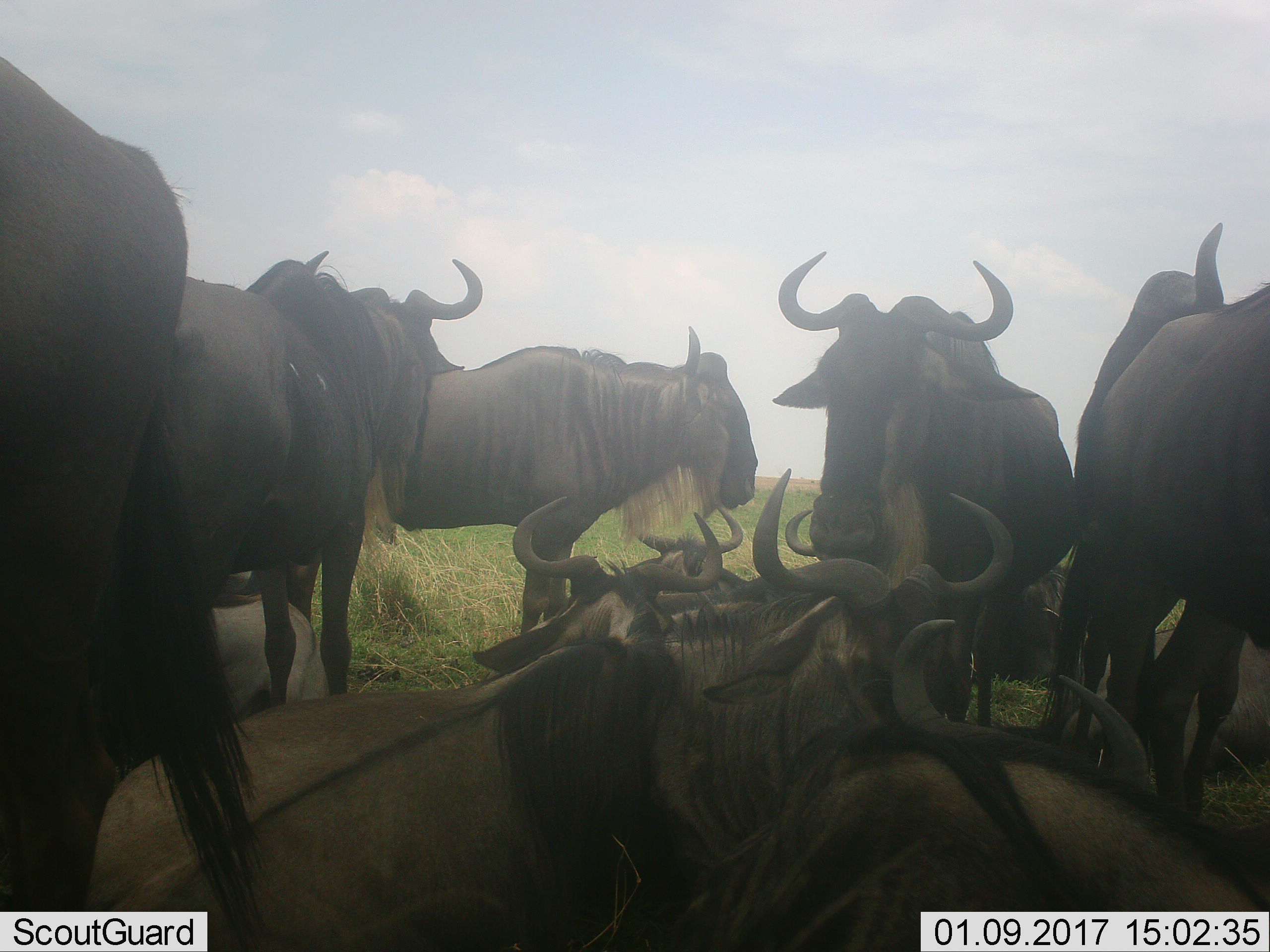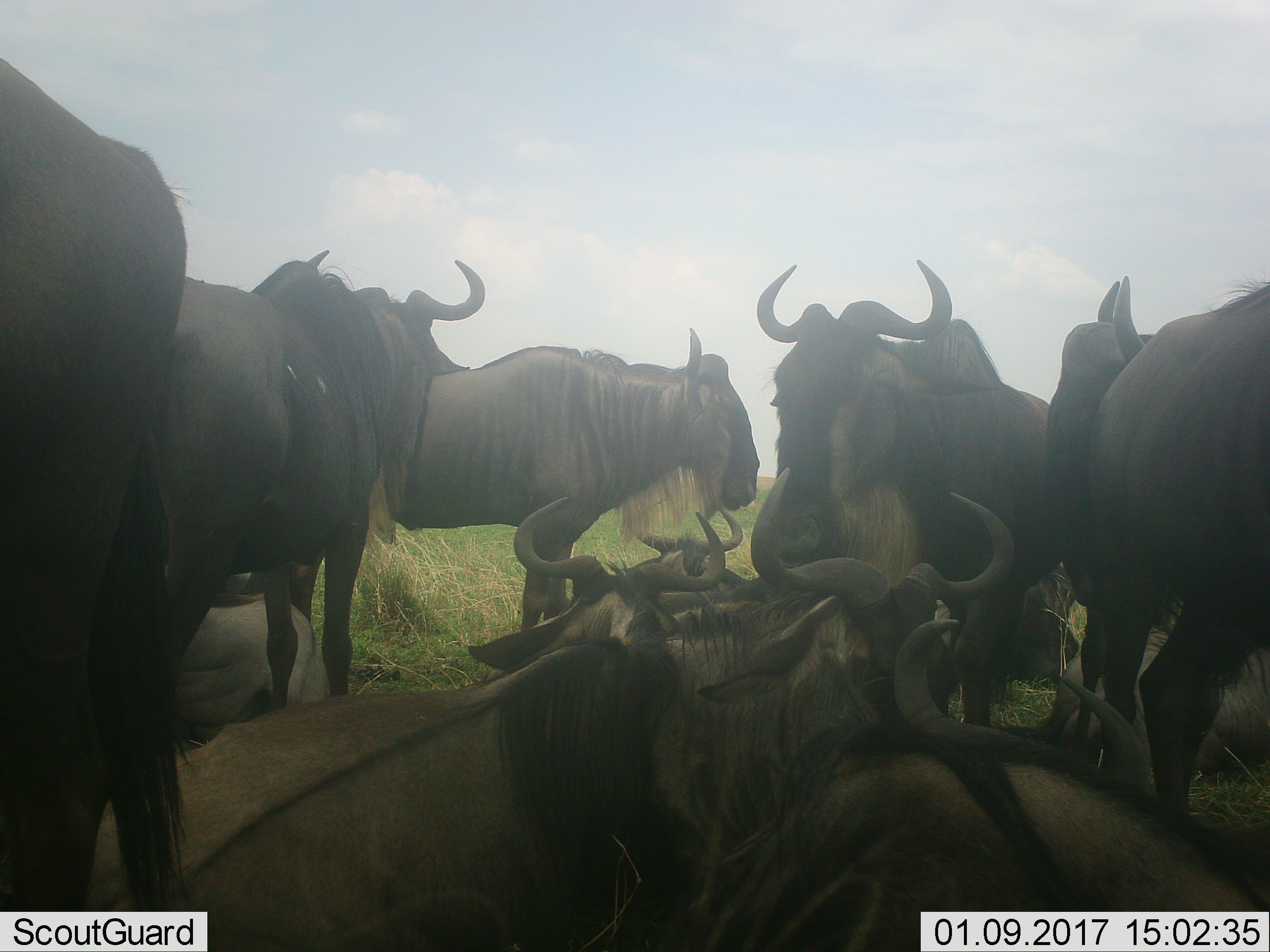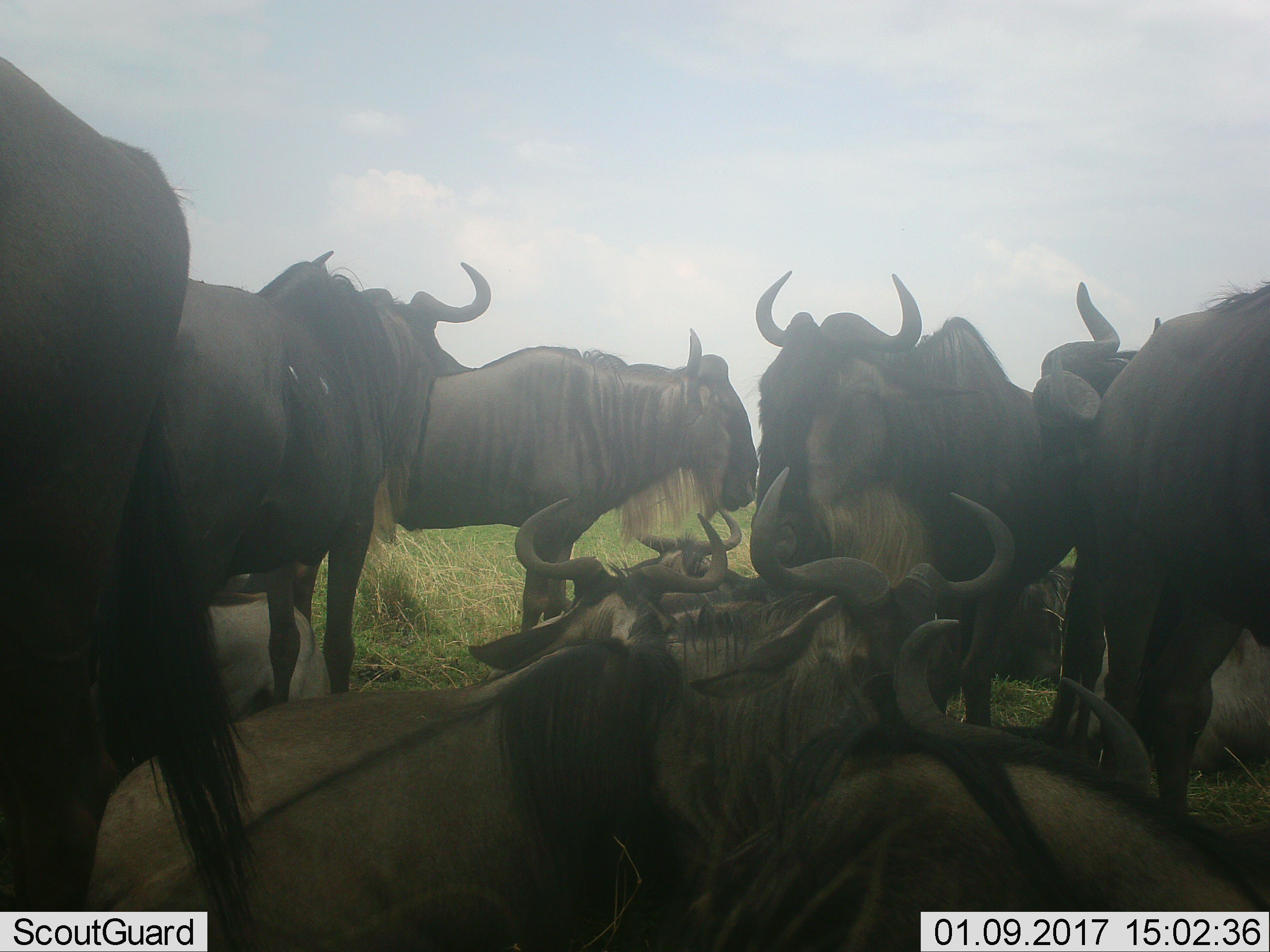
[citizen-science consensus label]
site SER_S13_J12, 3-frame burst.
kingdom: Animalia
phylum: Chordata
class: Mammalia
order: Artiodactyla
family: Bovidae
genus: Connochaetes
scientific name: Connochaetes taurinus taurinus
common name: blue wildebeest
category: wildebeestblue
Wildebeestblue (blue wildebeest) (Connochaetes taurinus taurinus), count 11-50. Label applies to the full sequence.